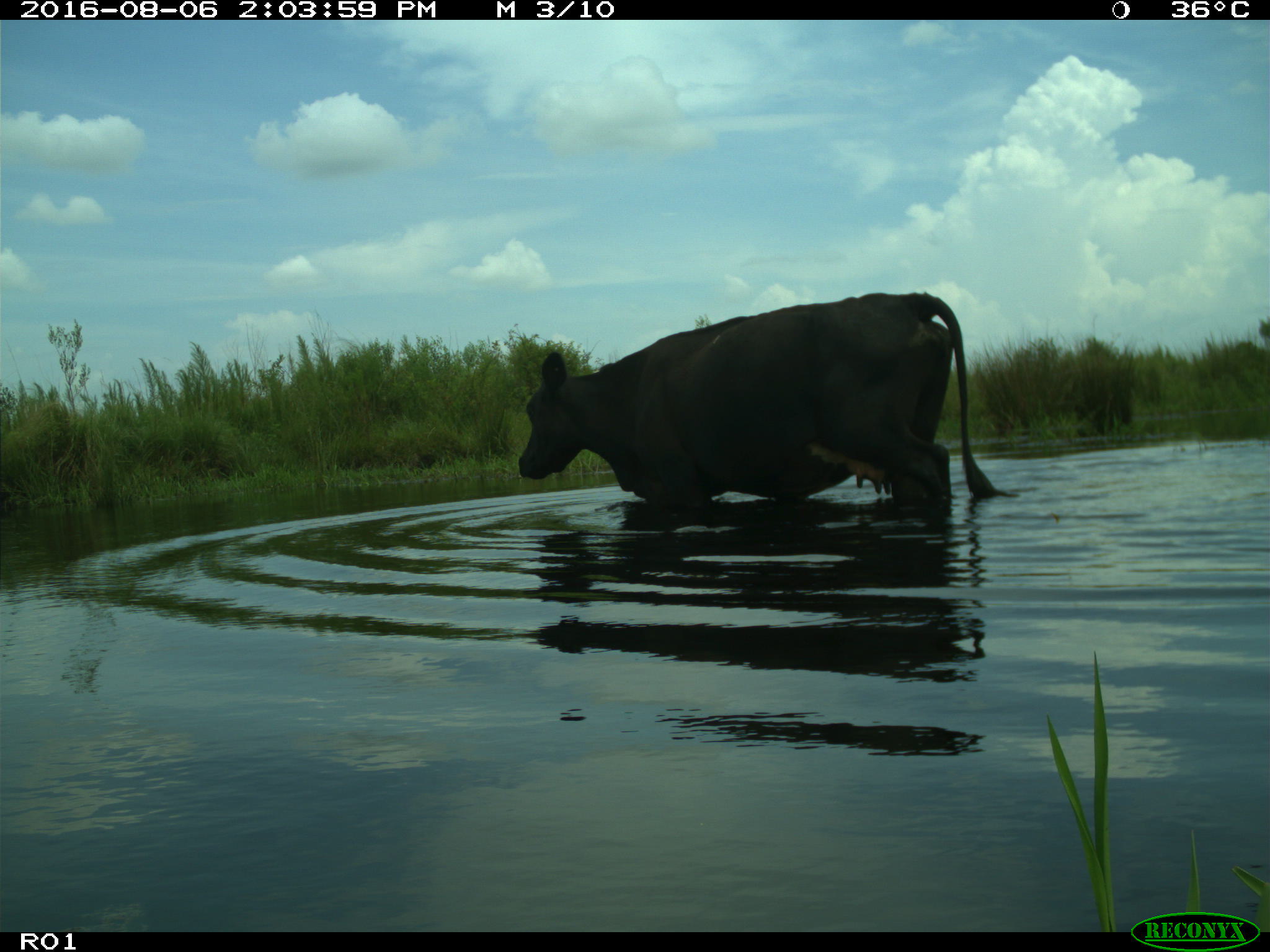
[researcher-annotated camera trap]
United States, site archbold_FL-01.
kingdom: Animalia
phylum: Chordata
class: Mammalia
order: Artiodactyla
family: Bovidae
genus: Bos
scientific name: Bos taurus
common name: domestic cow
Bos taurus (domestic cow).